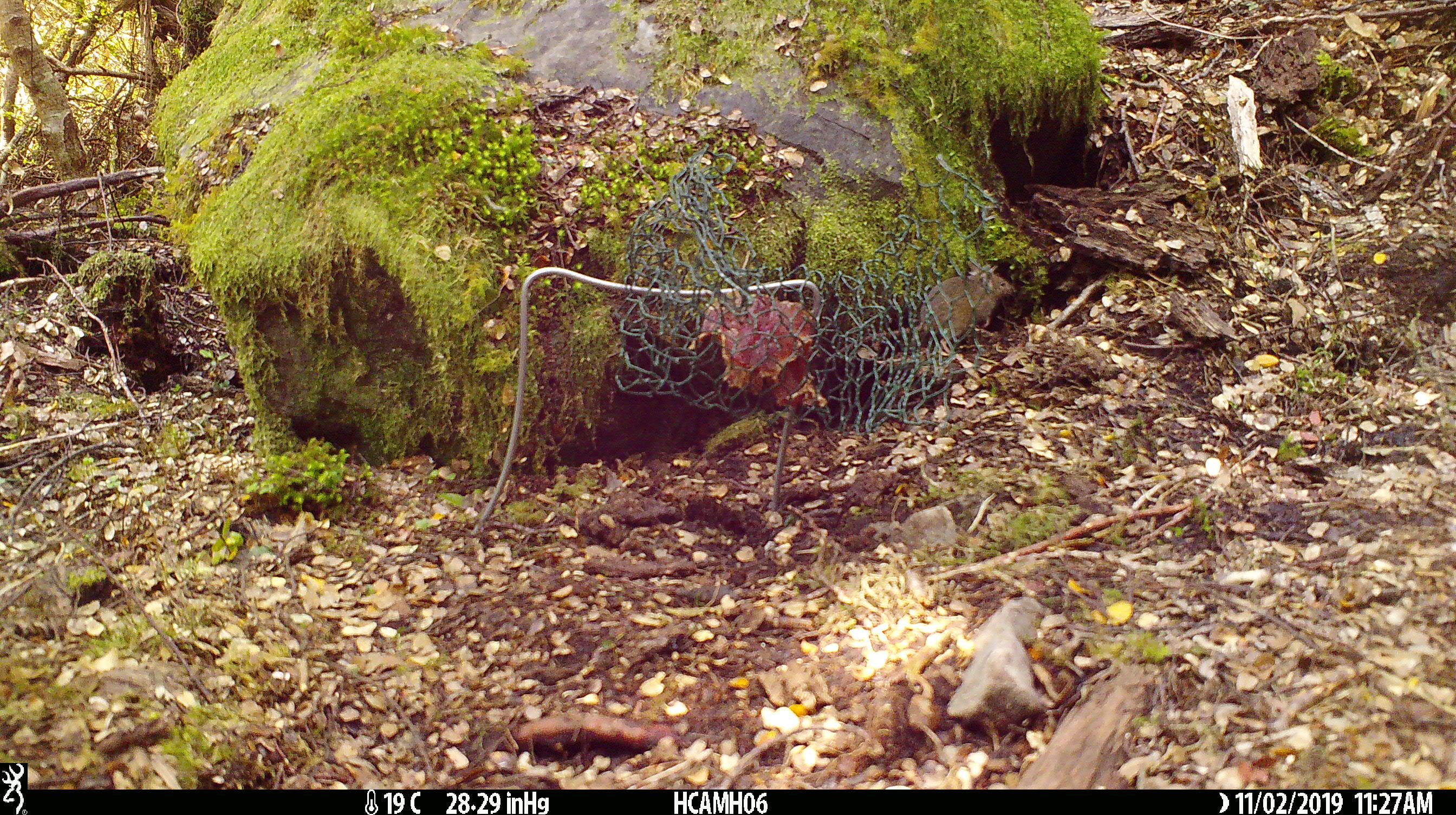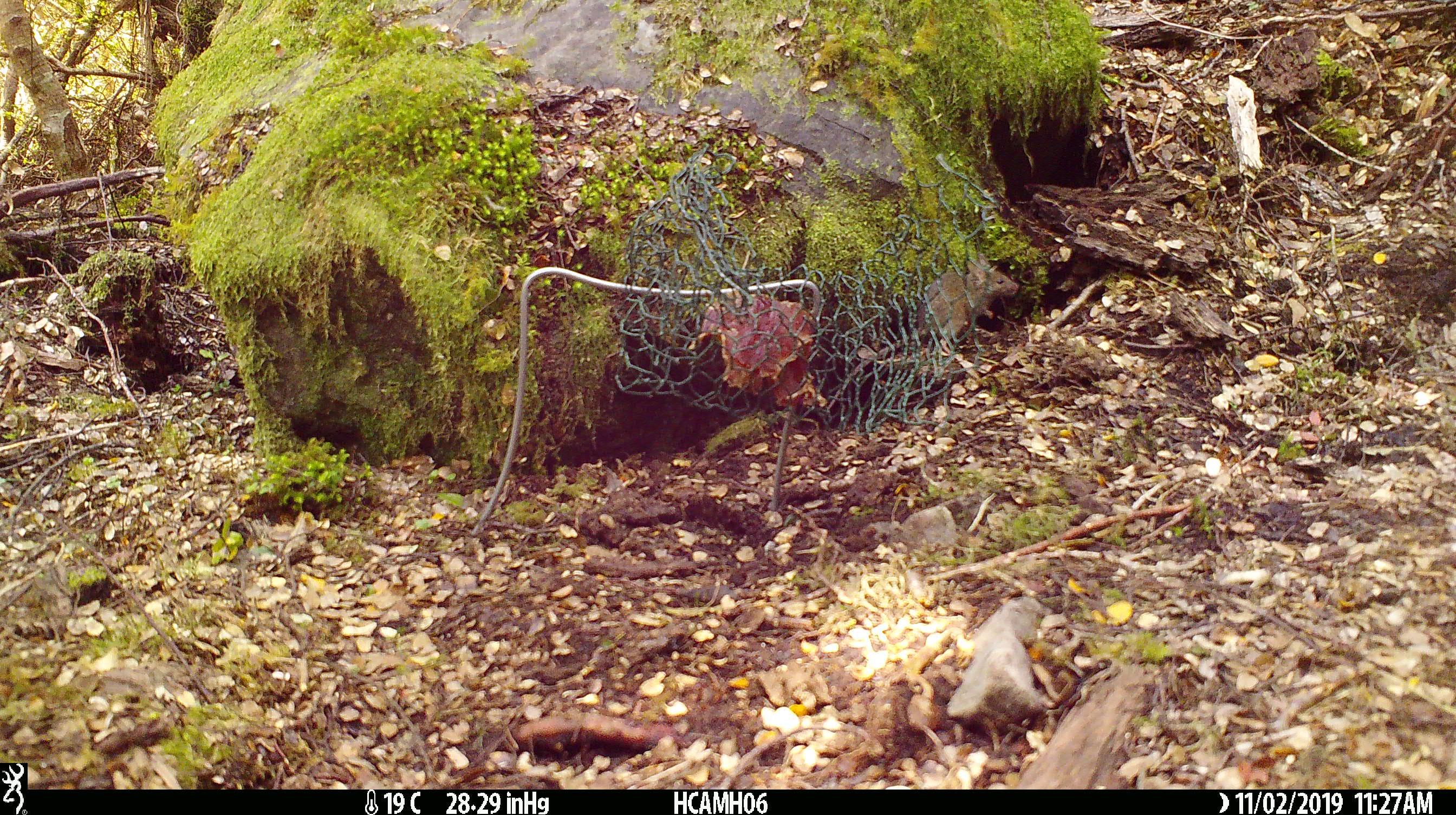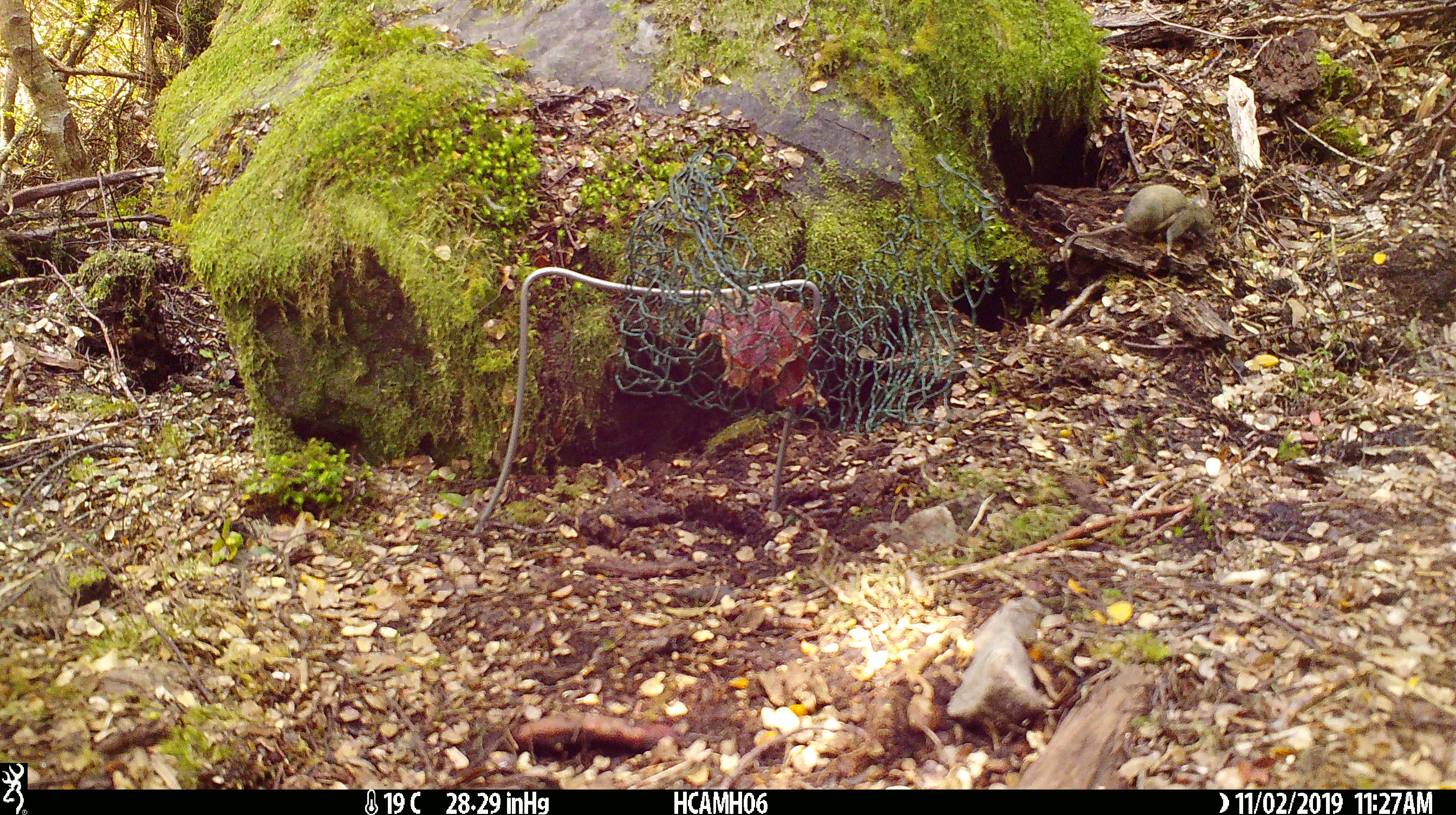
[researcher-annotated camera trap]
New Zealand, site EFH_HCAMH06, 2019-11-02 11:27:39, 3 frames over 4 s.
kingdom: Animalia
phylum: Chordata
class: Mammalia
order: Rodentia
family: Muridae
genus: Mus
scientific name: Mus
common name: mouse